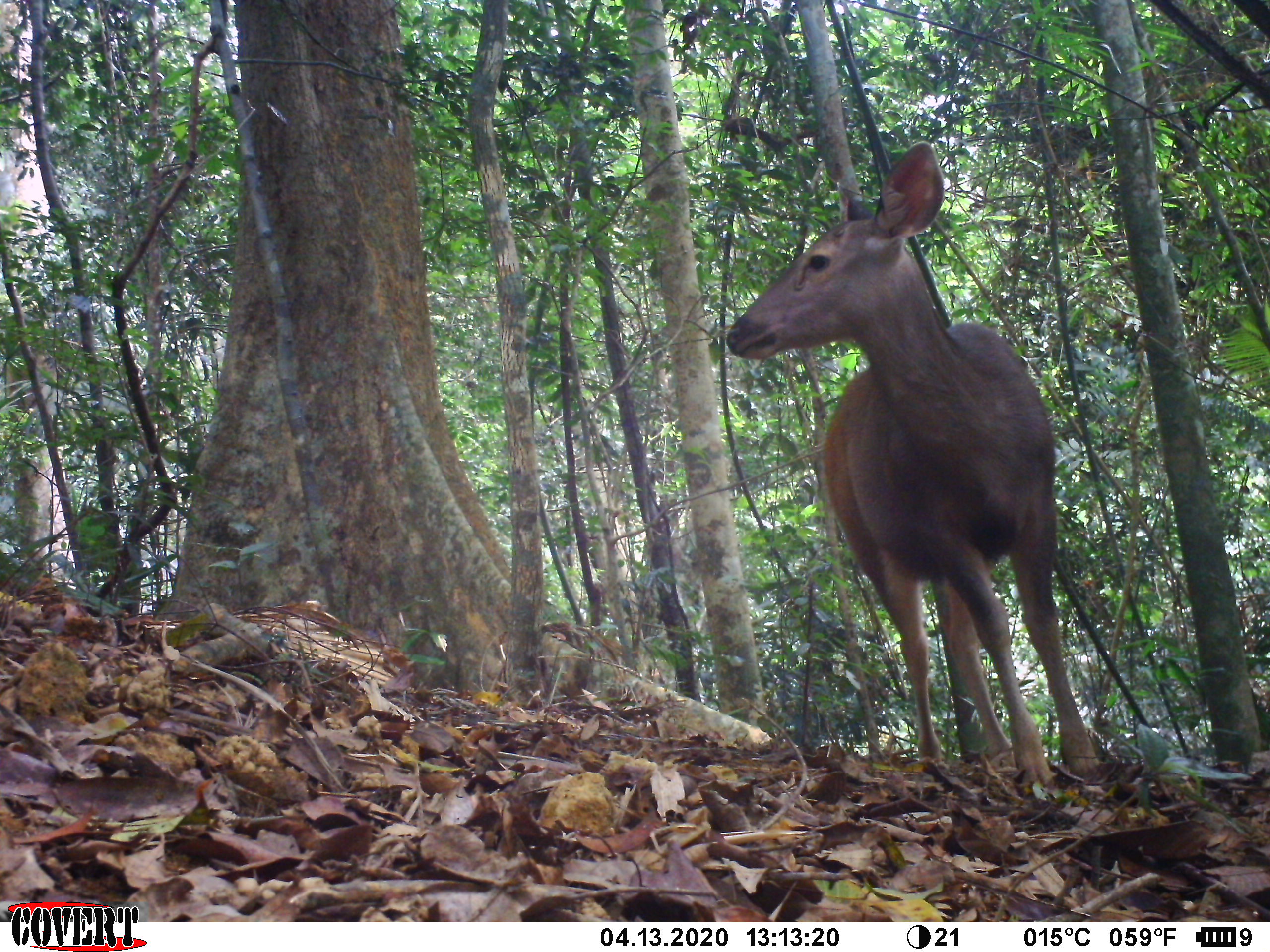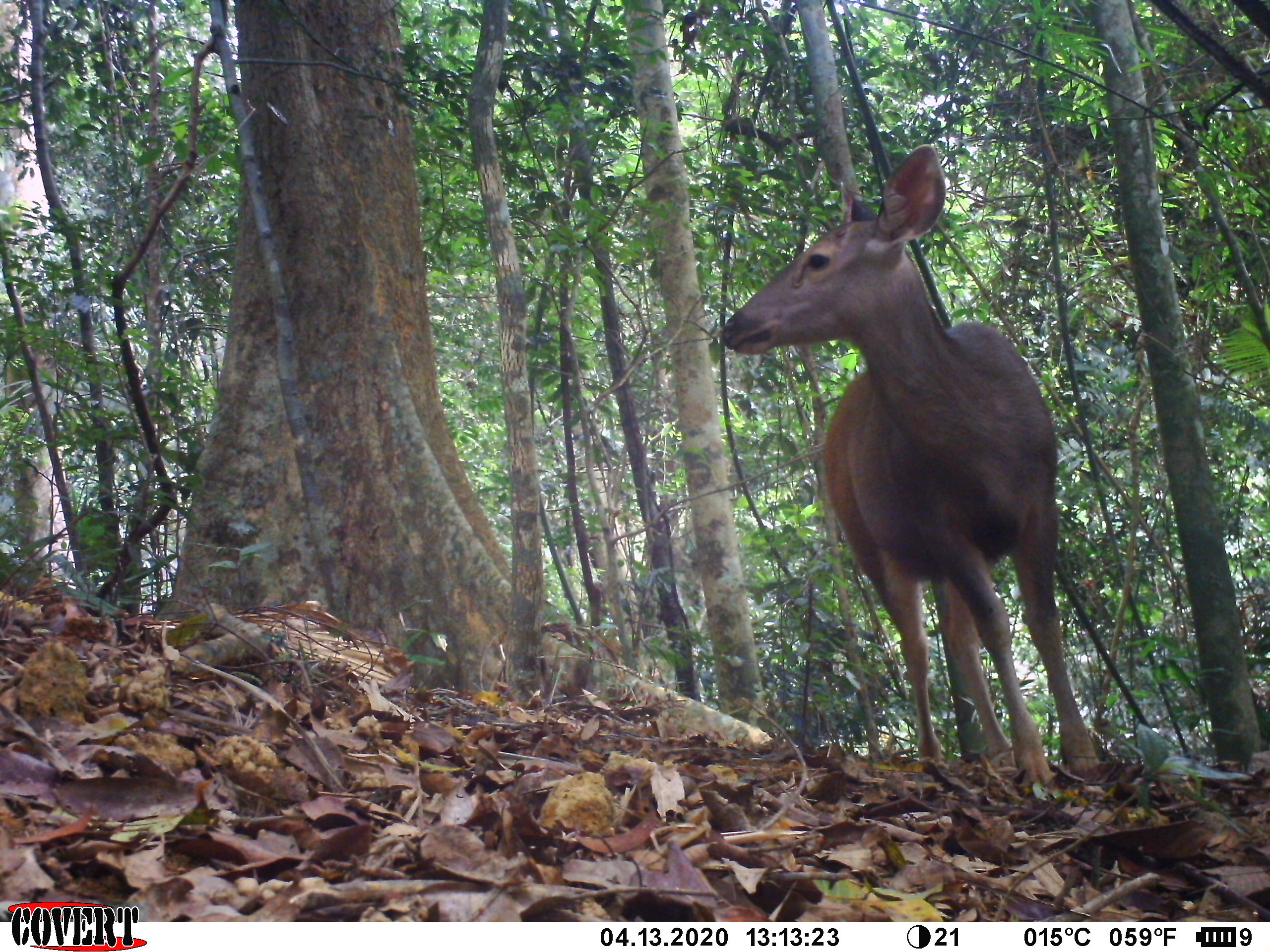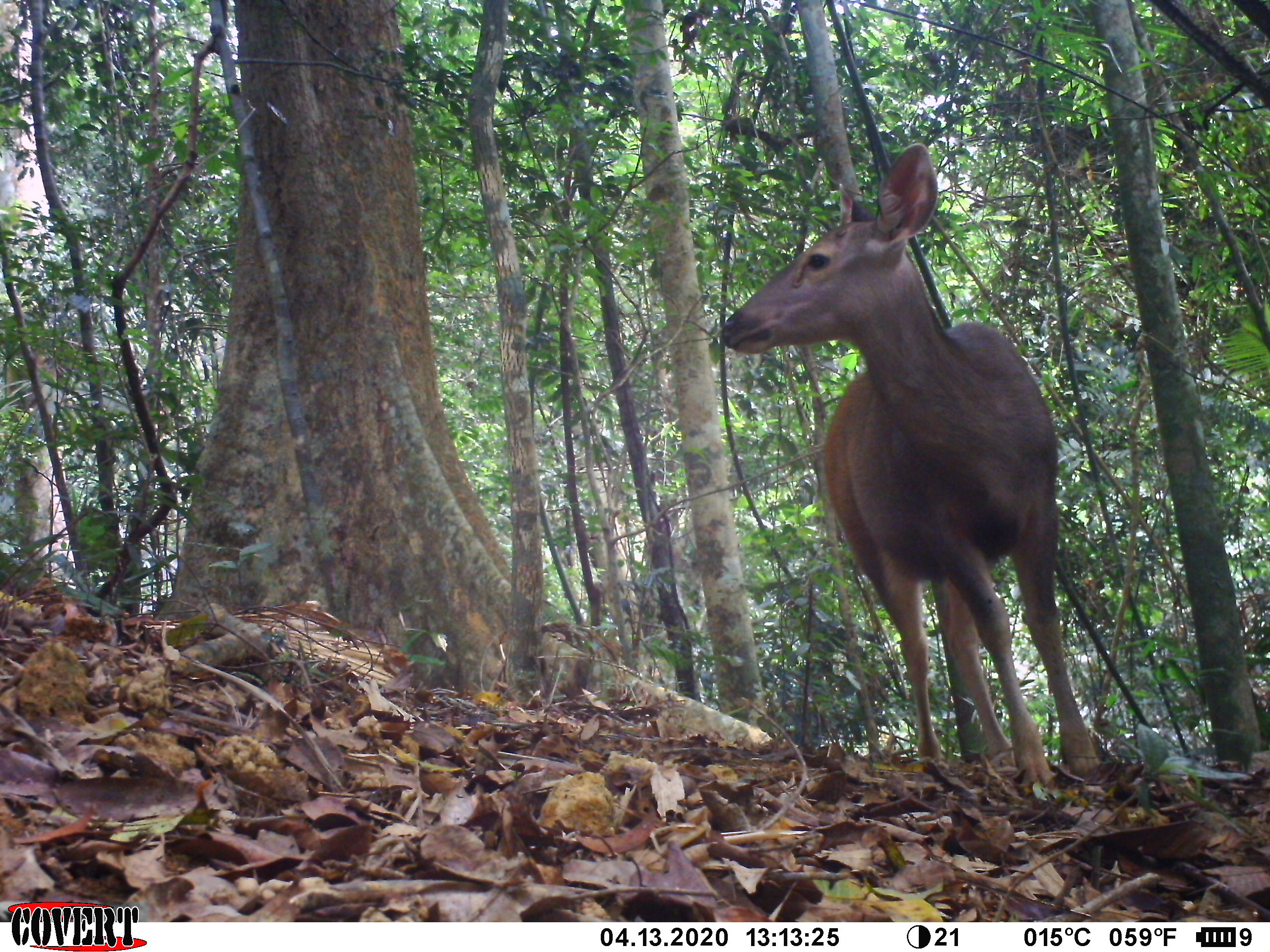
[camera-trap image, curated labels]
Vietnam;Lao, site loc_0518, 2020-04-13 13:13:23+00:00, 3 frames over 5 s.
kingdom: Animalia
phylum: Chordata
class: Mammalia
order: Artiodactyla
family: Cervidae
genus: Rusa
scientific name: Rusa unicolor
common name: sambar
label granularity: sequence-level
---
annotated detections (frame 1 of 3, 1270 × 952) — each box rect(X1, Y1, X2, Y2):
sambar: rect(722, 138, 1102, 785)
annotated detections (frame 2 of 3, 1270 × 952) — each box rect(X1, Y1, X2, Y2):
sambar: rect(718, 138, 1102, 790)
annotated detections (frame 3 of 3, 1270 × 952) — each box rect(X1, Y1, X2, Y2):
sambar: rect(718, 138, 1102, 790)